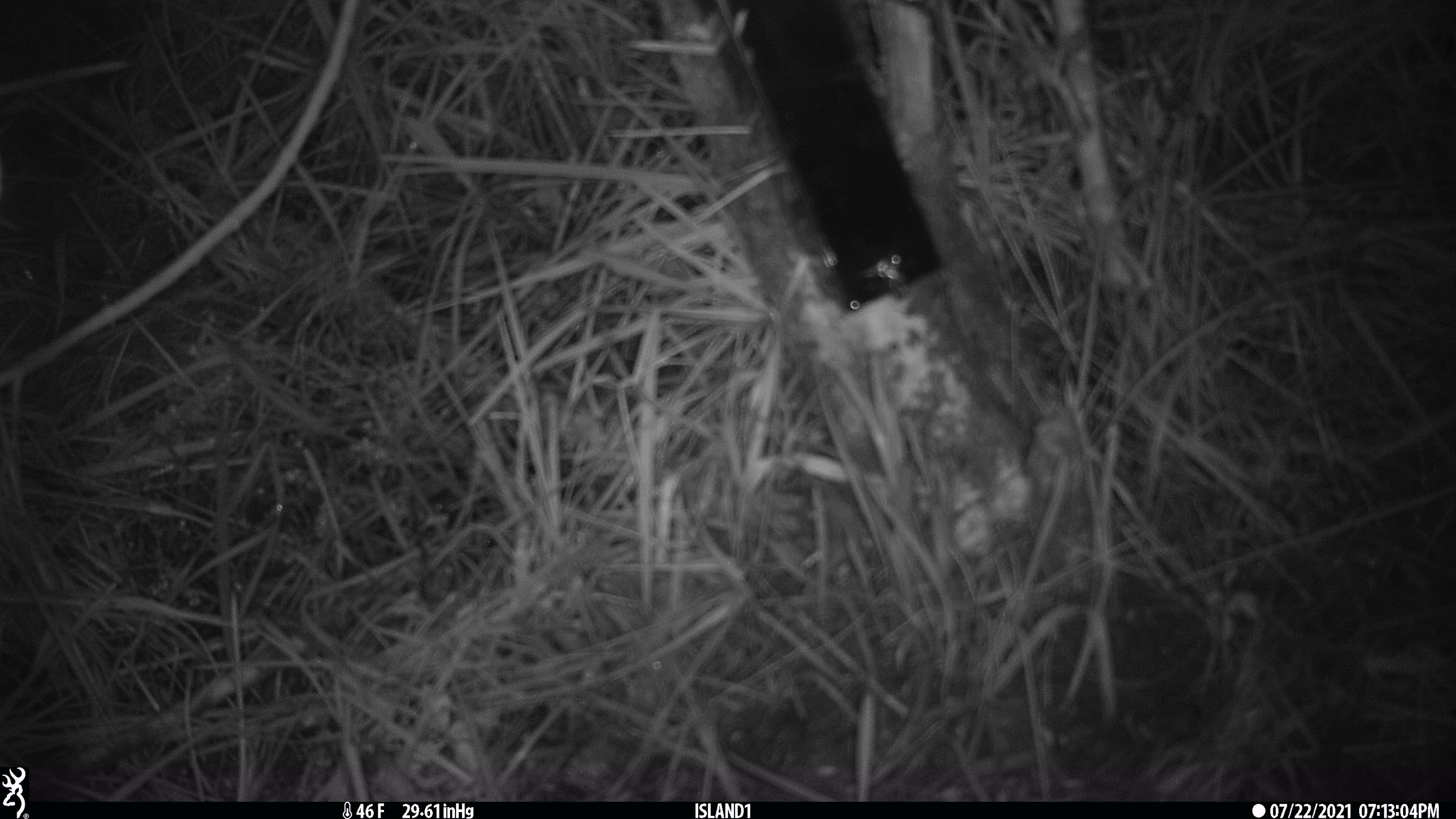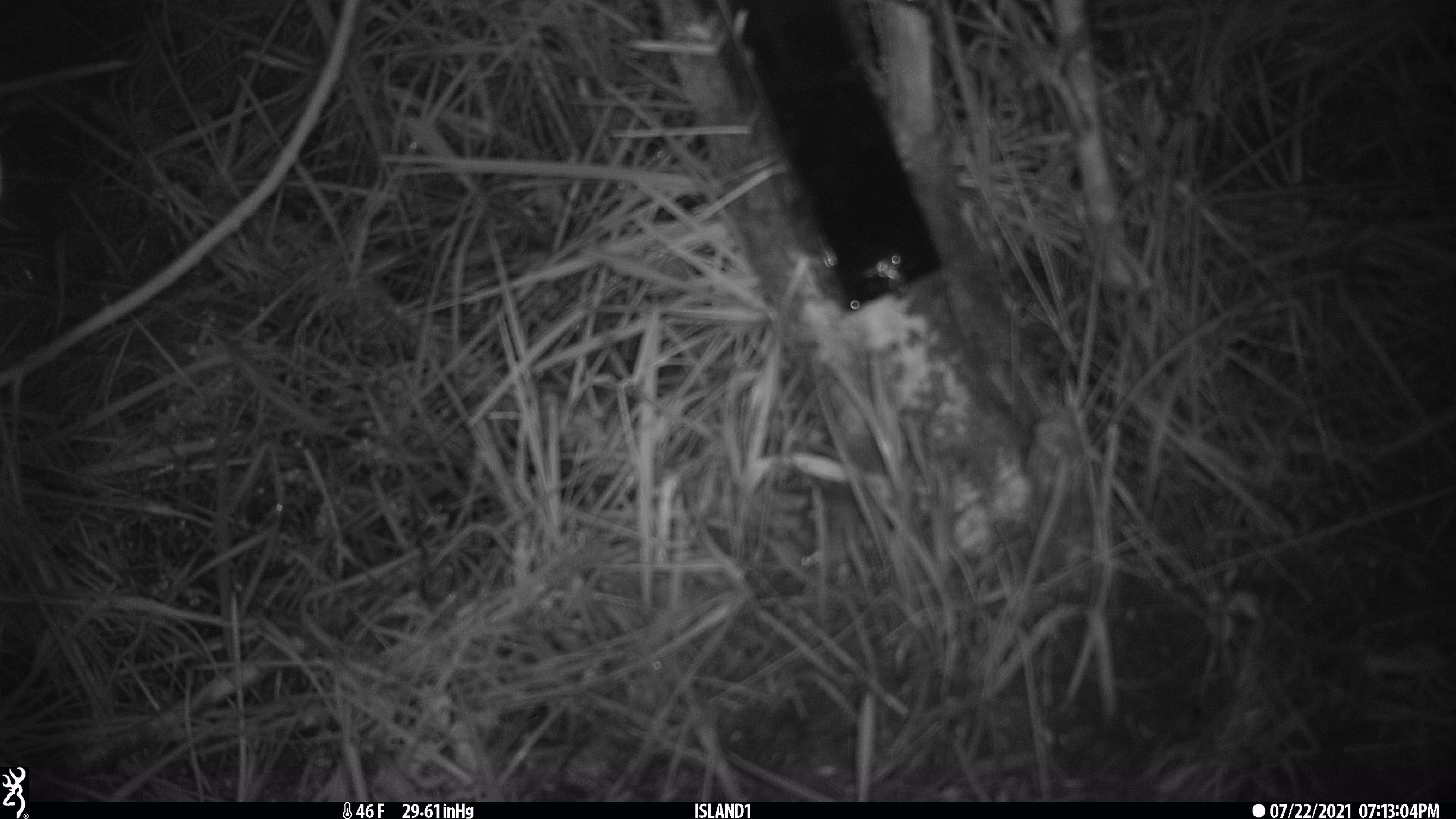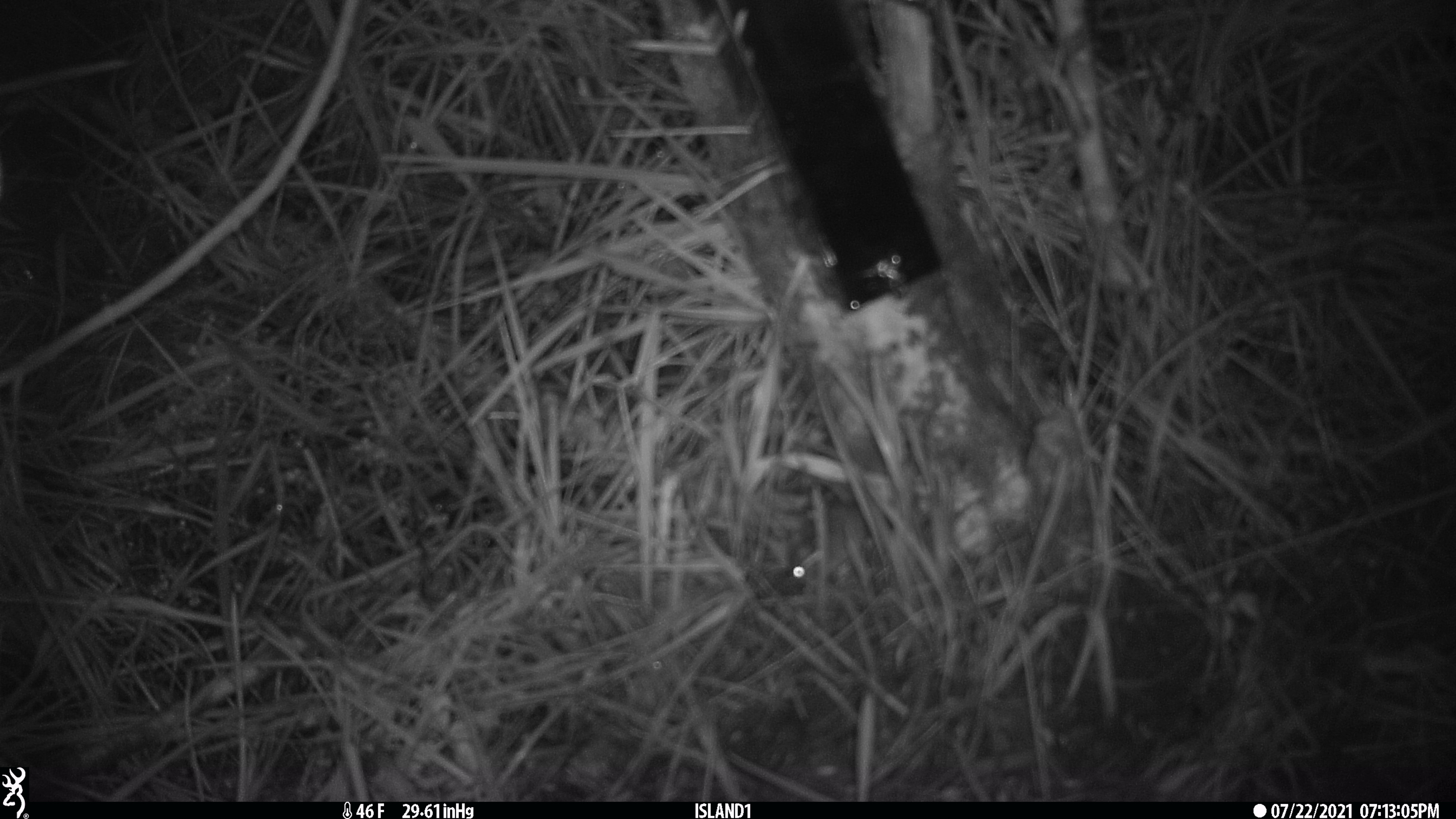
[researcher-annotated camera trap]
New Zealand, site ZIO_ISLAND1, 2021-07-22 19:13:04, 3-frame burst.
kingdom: Animalia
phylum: Chordata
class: Mammalia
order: Rodentia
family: Muridae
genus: Mus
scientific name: Mus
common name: mouse